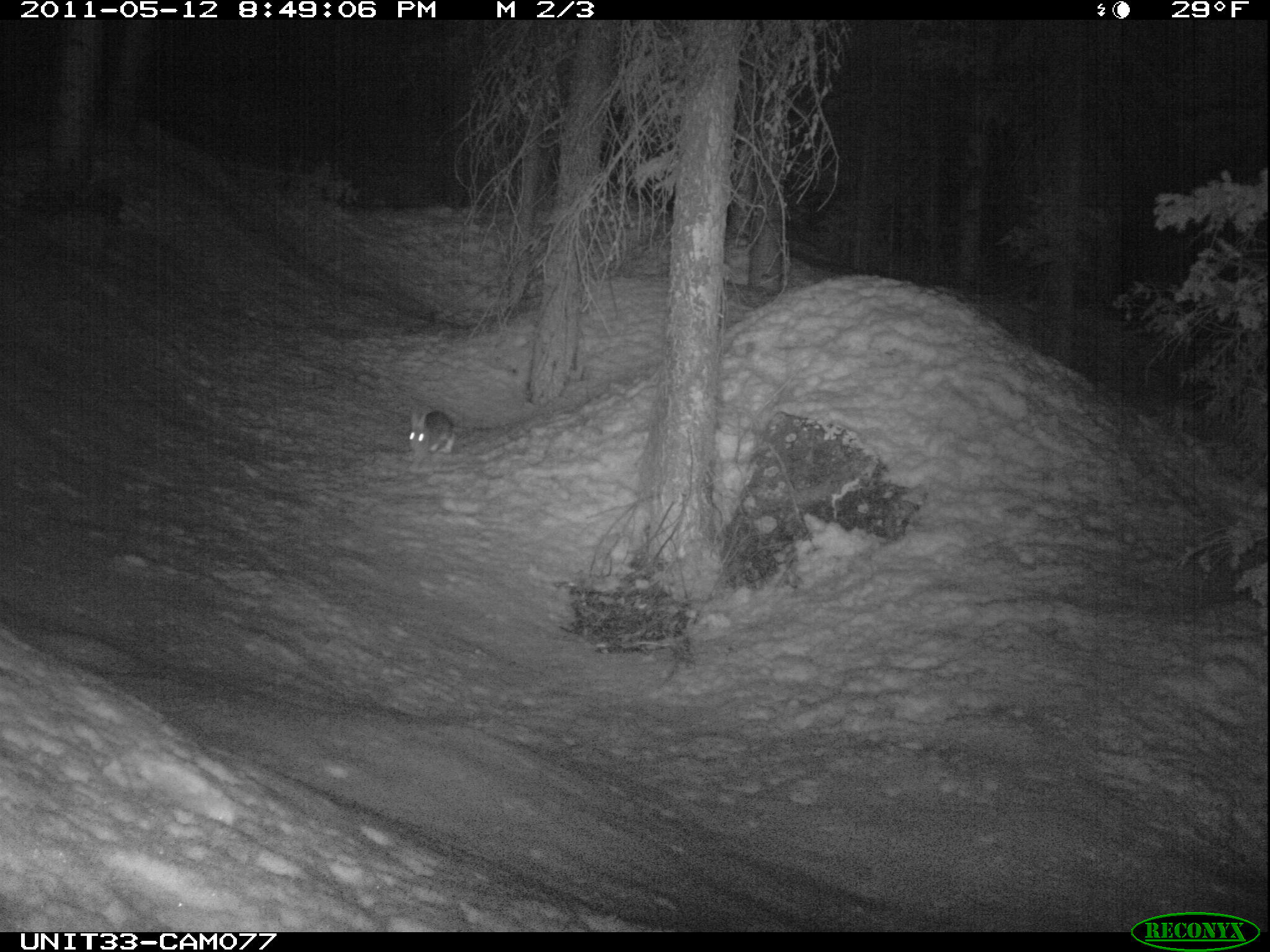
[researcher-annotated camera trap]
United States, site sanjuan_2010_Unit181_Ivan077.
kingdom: Animalia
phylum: Chordata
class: Mammalia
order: Lagomorpha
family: Leporidae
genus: Lepus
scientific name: Lepus americanus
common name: snowshoe hare